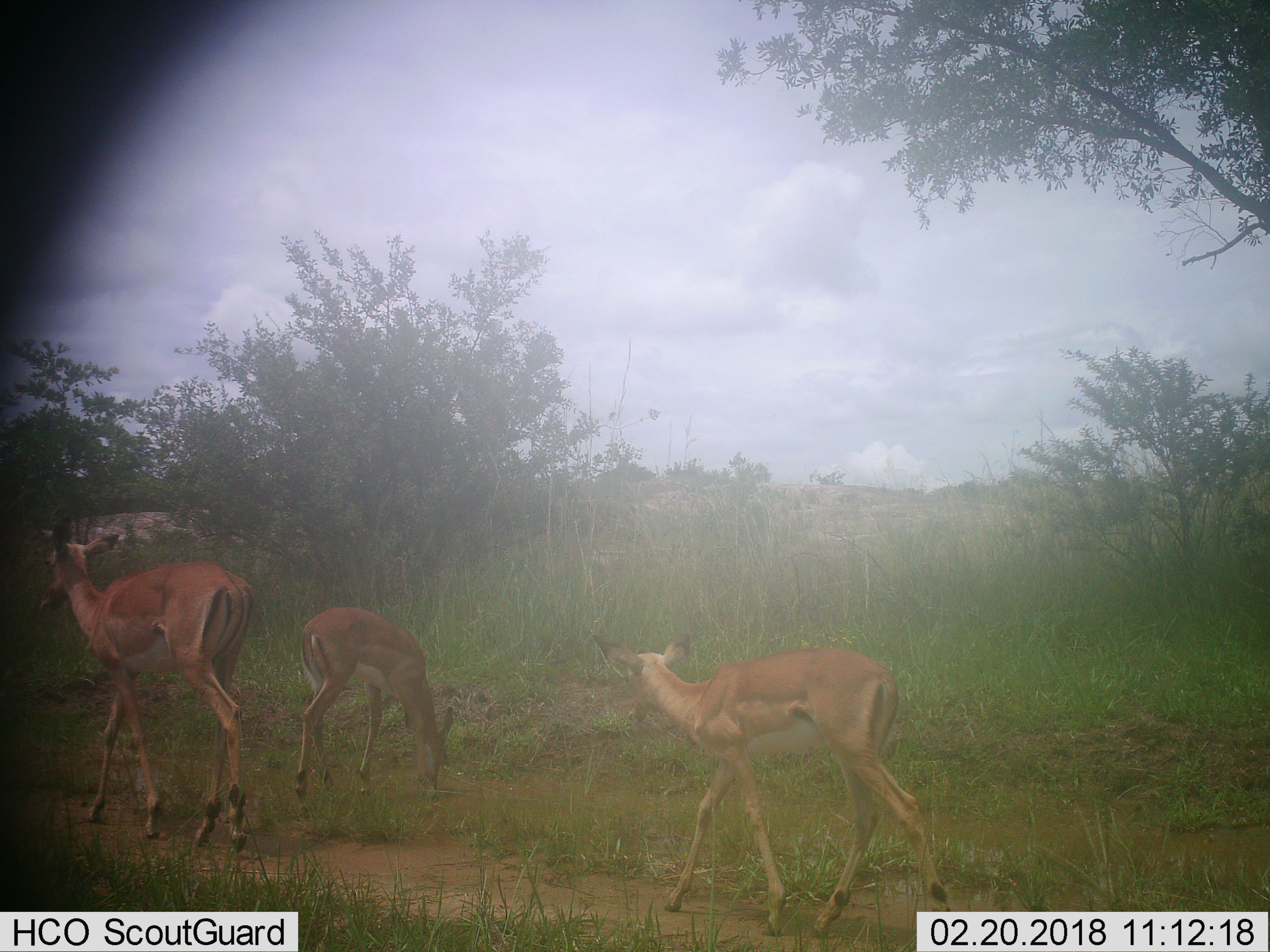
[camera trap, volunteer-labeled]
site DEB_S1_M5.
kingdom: Animalia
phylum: Chordata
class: Mammalia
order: Artiodactyla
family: Bovidae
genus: Aepyceros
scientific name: Aepyceros melampus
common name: impala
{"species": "impala (Aepyceros melampus)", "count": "3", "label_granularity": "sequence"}